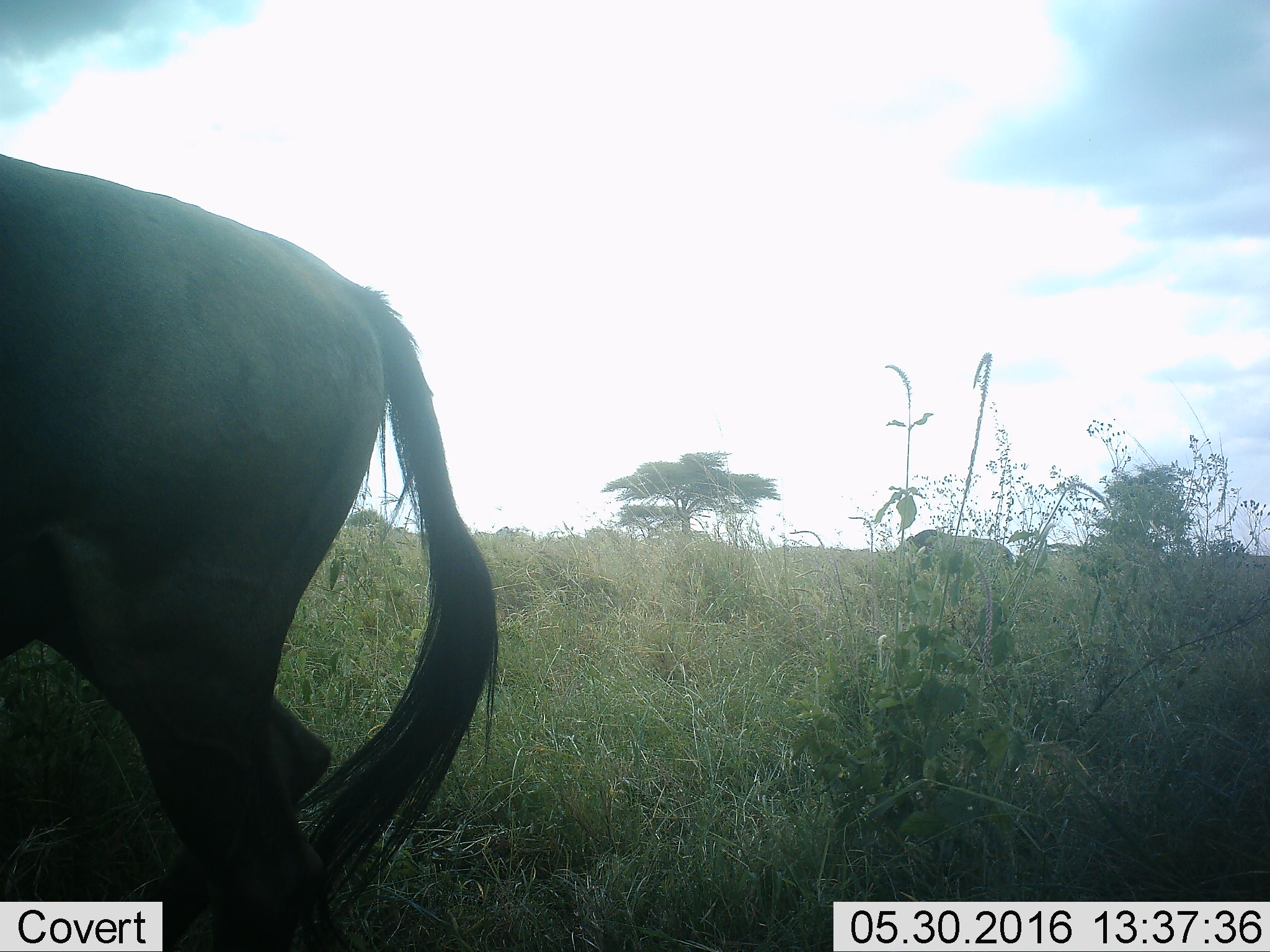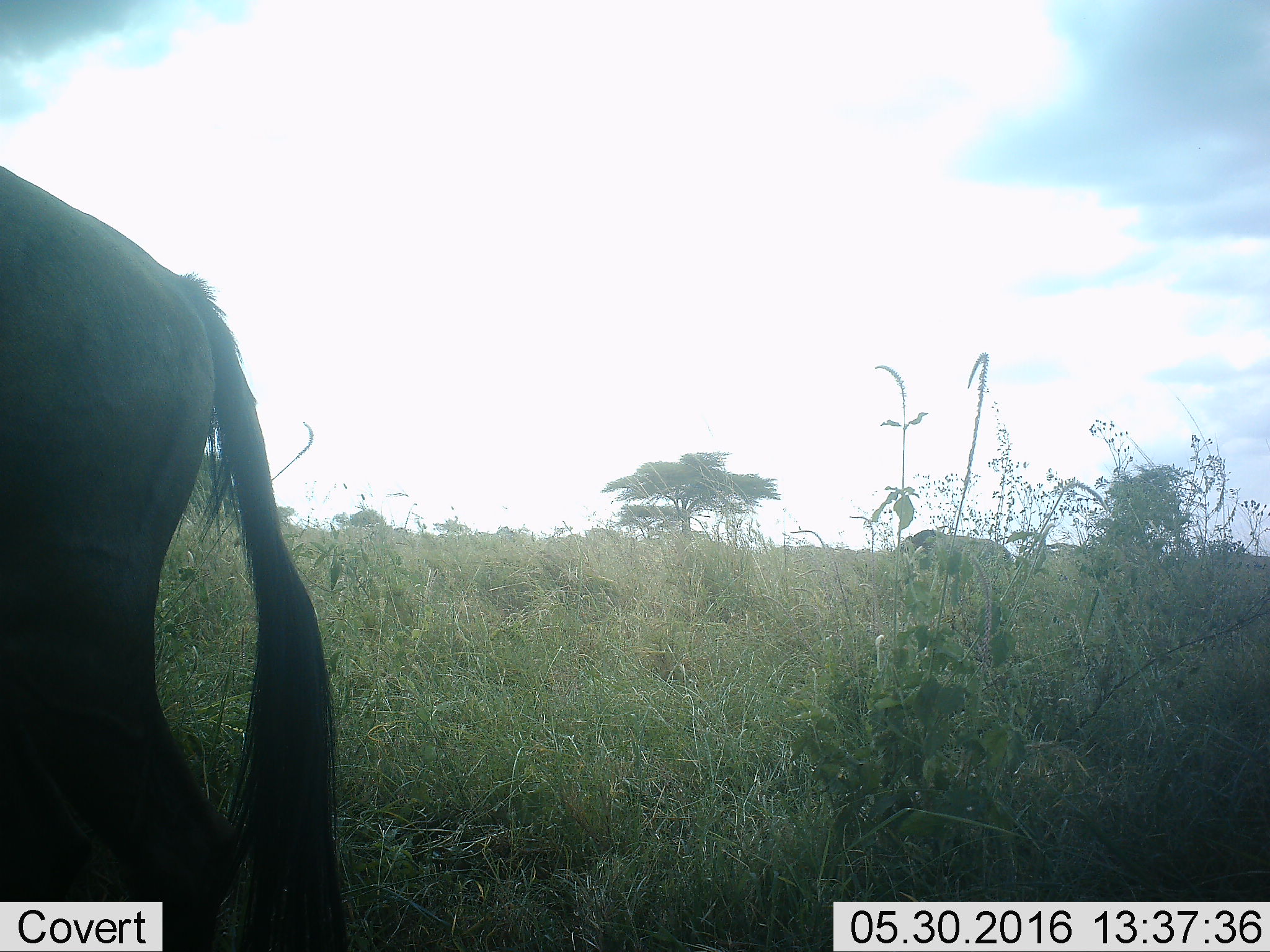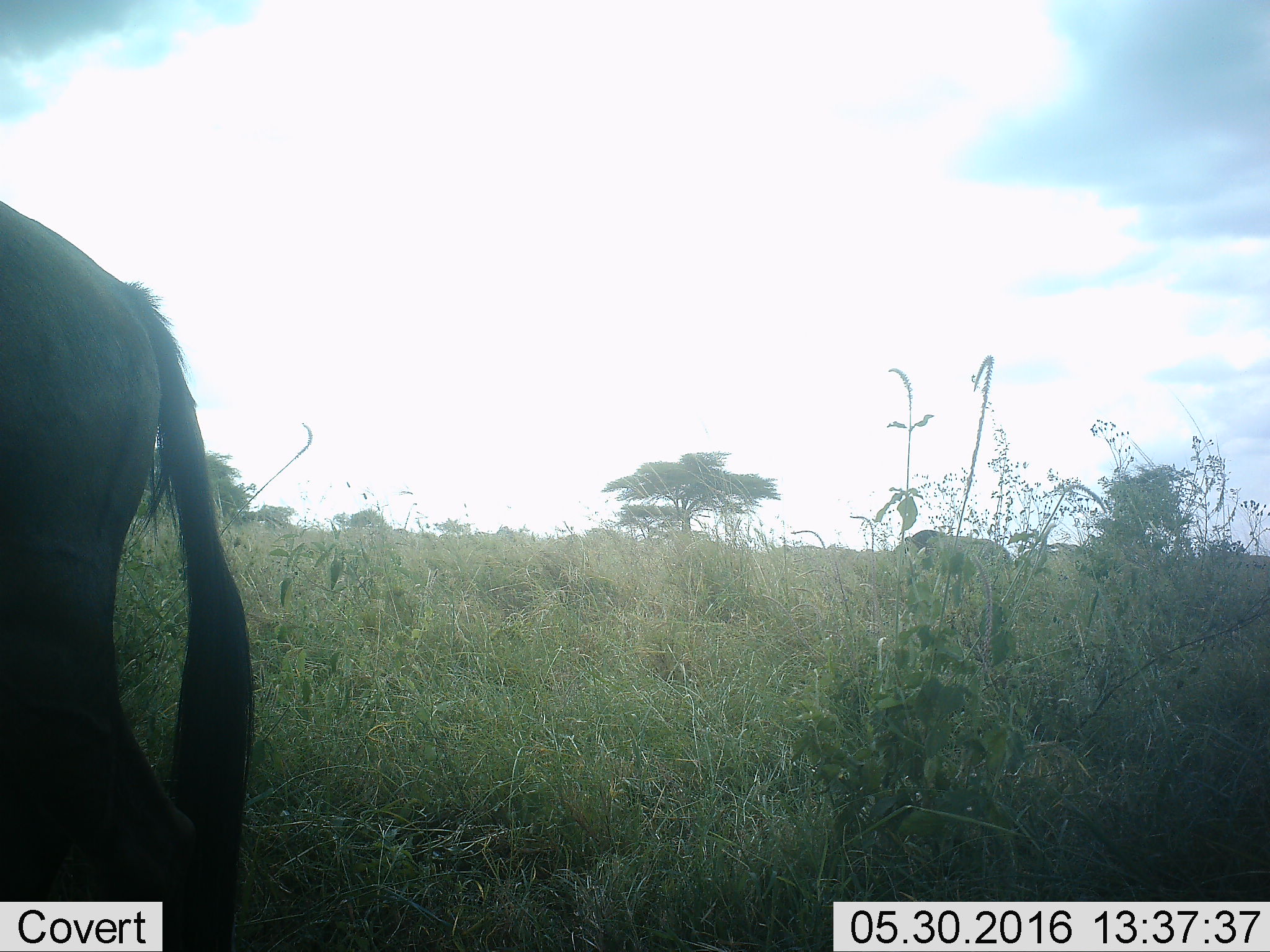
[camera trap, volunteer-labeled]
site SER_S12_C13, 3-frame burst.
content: unidentified animal